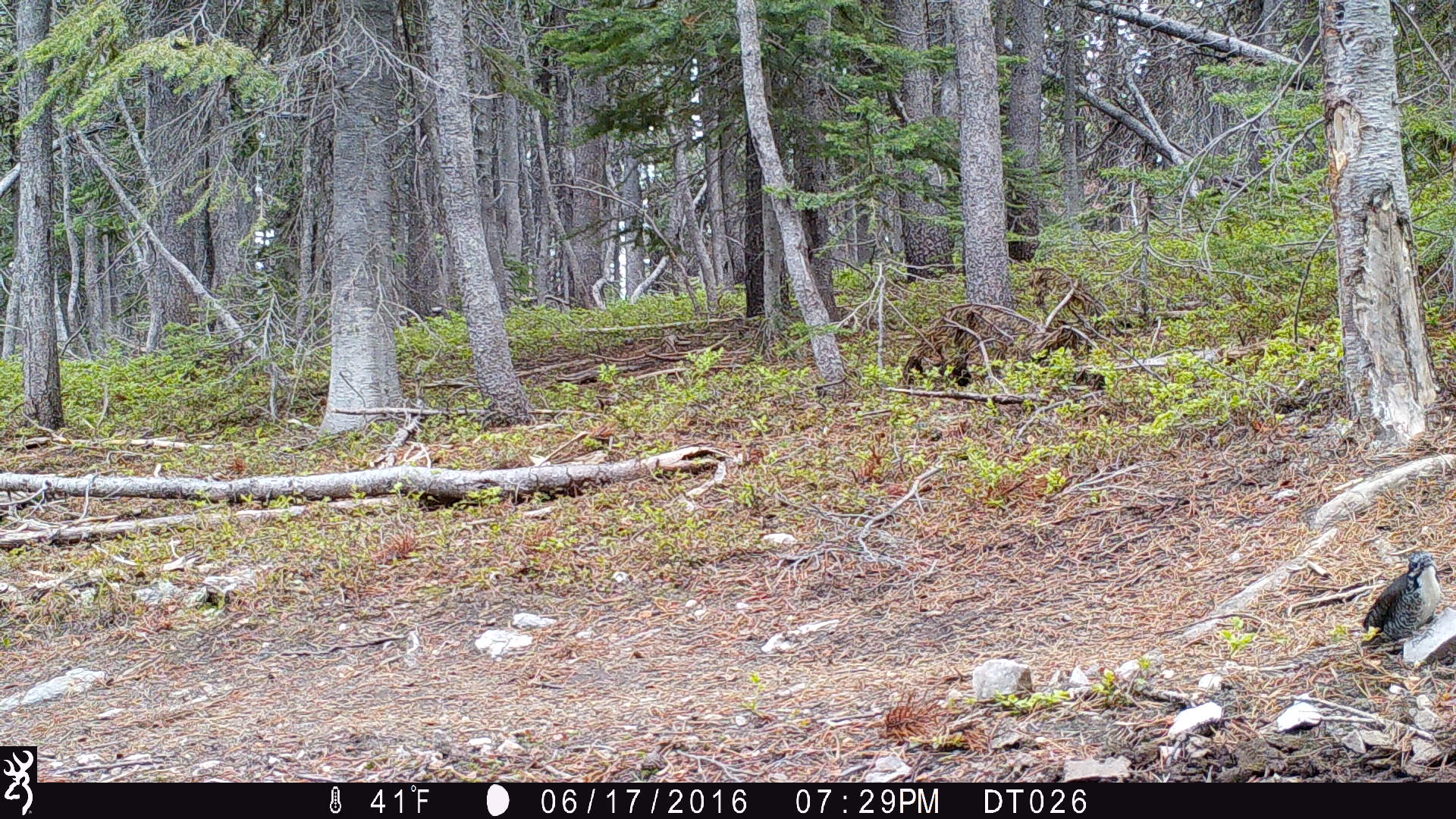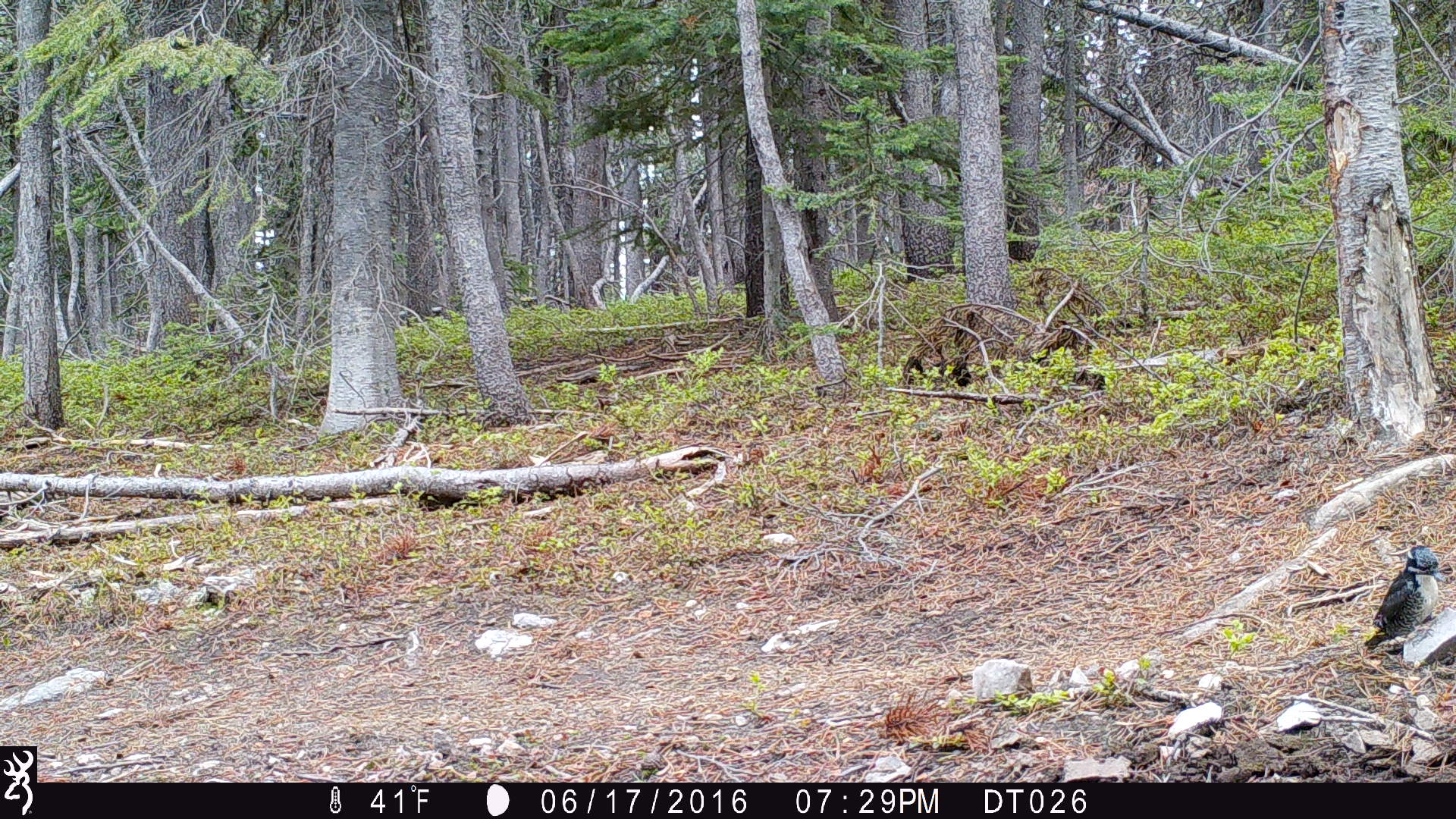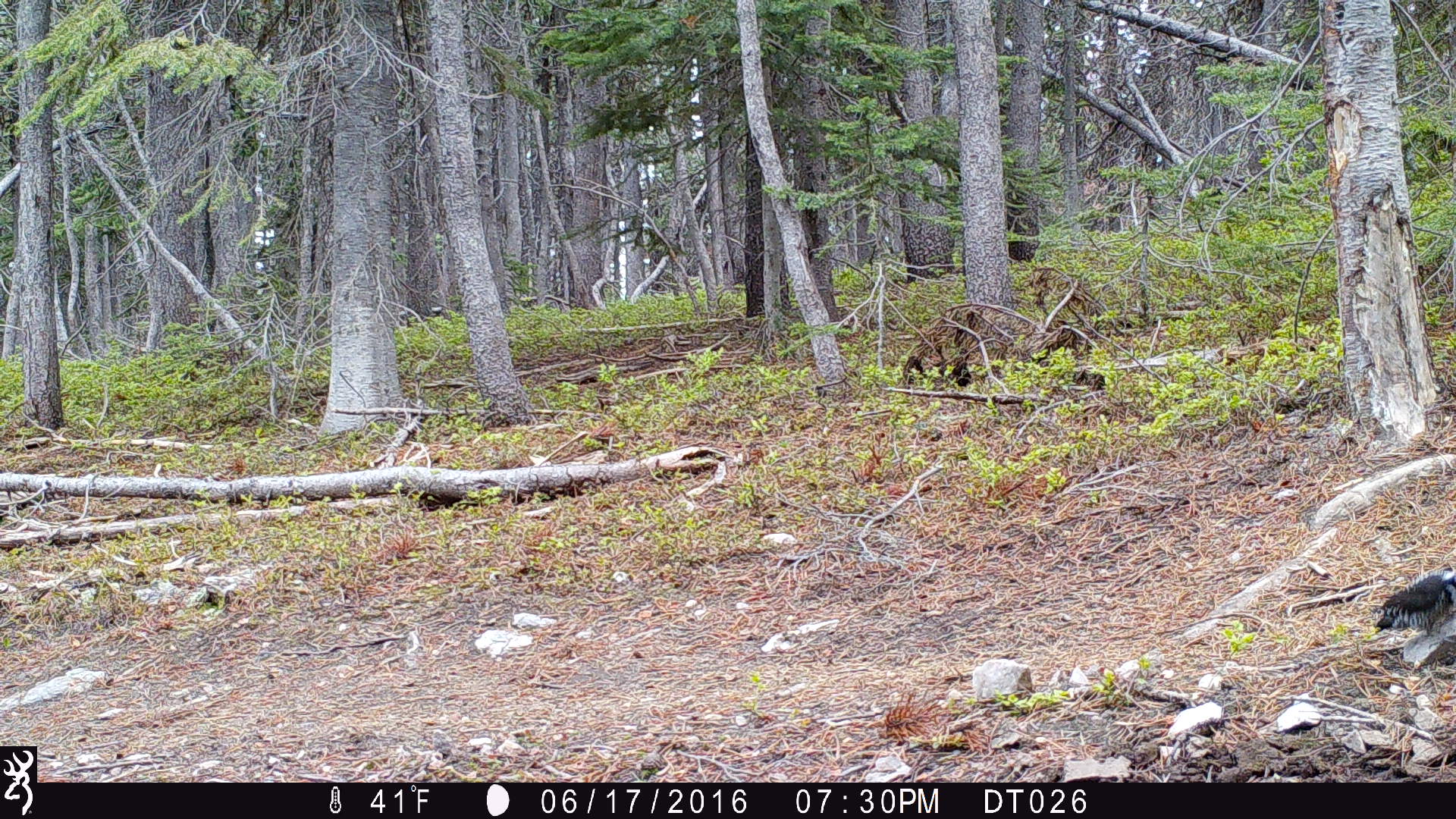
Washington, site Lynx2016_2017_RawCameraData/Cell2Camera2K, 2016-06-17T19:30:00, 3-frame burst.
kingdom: Animalia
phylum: Chordata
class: Aves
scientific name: Aves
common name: birds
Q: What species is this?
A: Aves (birds).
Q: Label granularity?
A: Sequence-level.